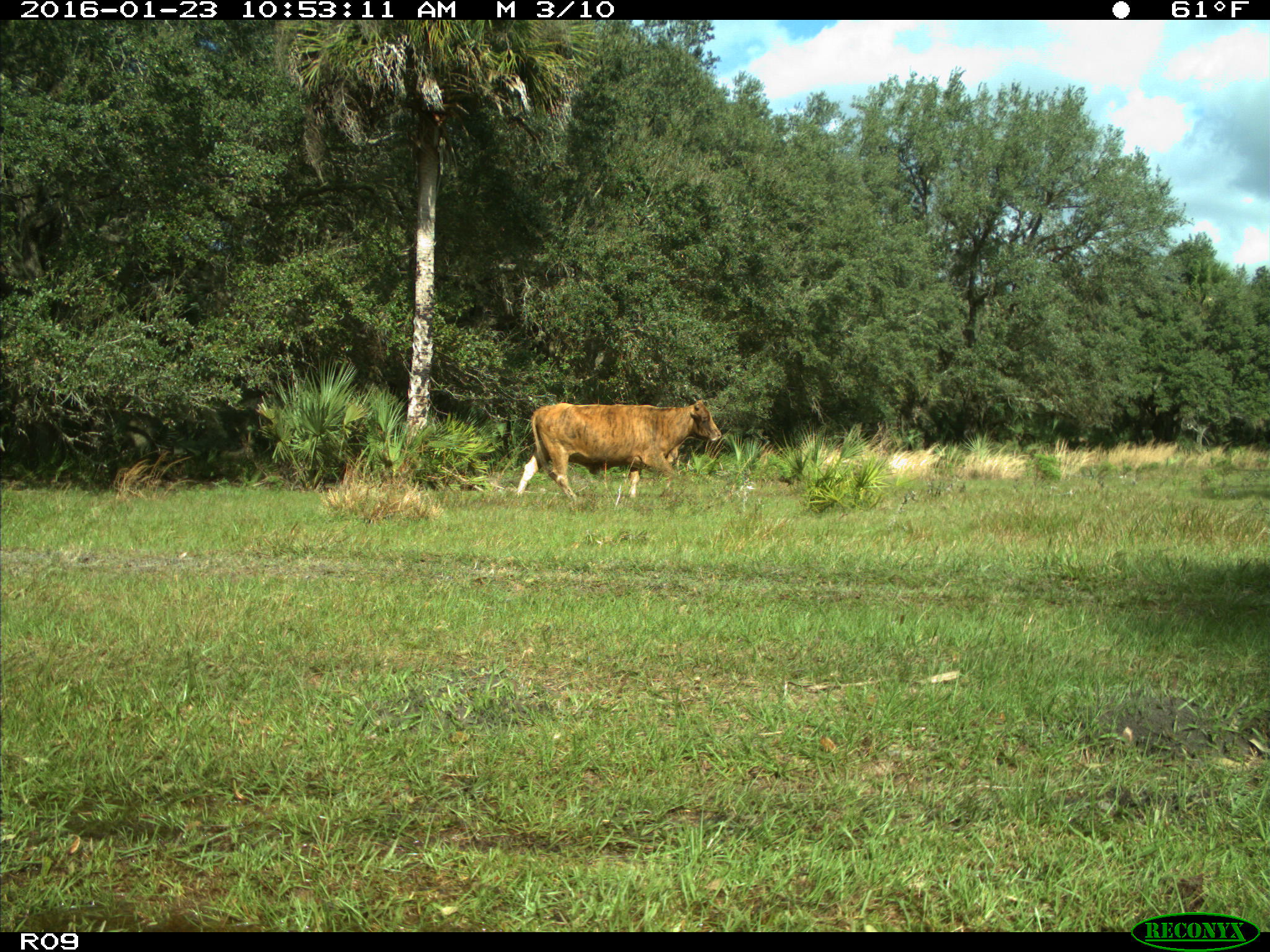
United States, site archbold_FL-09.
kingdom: Animalia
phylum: Chordata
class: Mammalia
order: Artiodactyla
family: Bovidae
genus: Bos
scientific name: Bos taurus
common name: domestic cow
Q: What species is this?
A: Bos taurus (domestic cow).